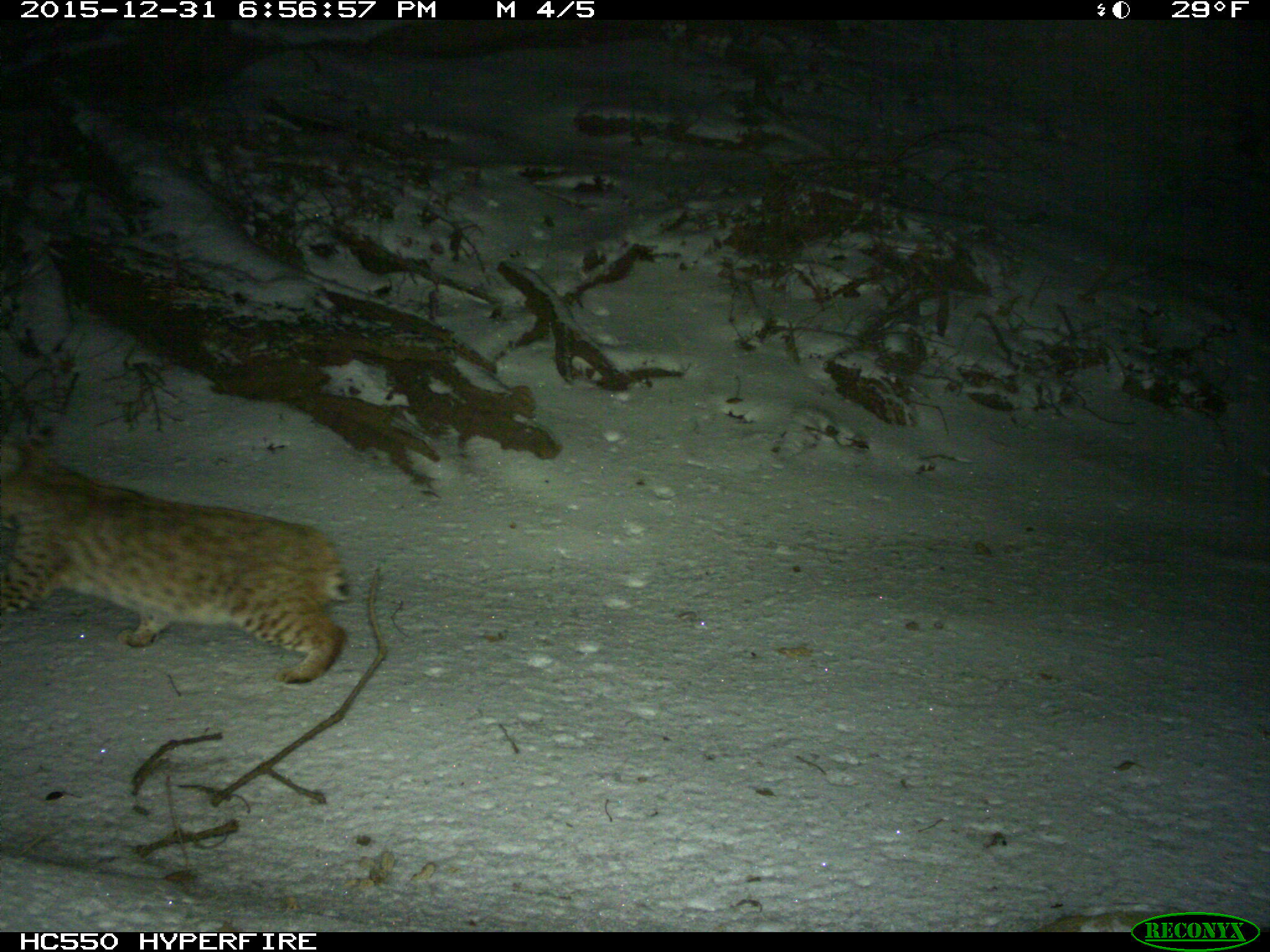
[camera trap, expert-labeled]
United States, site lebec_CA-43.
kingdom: Animalia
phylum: Chordata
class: Mammalia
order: Carnivora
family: Felidae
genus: Lynx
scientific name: Lynx rufus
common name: bobcat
Lynx rufus (bobcat).